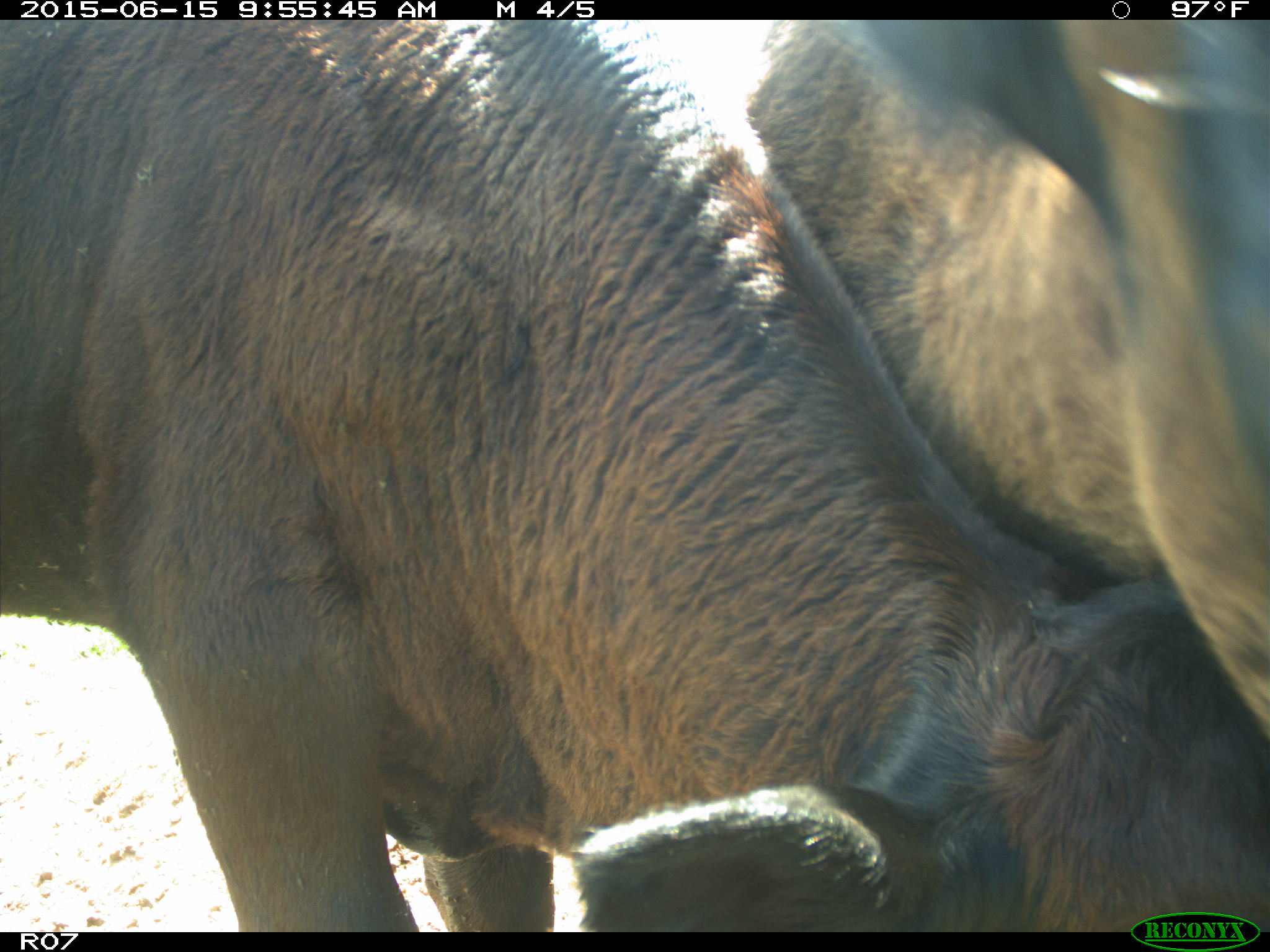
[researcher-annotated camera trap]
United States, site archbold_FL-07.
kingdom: Animalia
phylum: Chordata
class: Mammalia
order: Artiodactyla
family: Bovidae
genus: Bos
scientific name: Bos taurus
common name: domestic cow